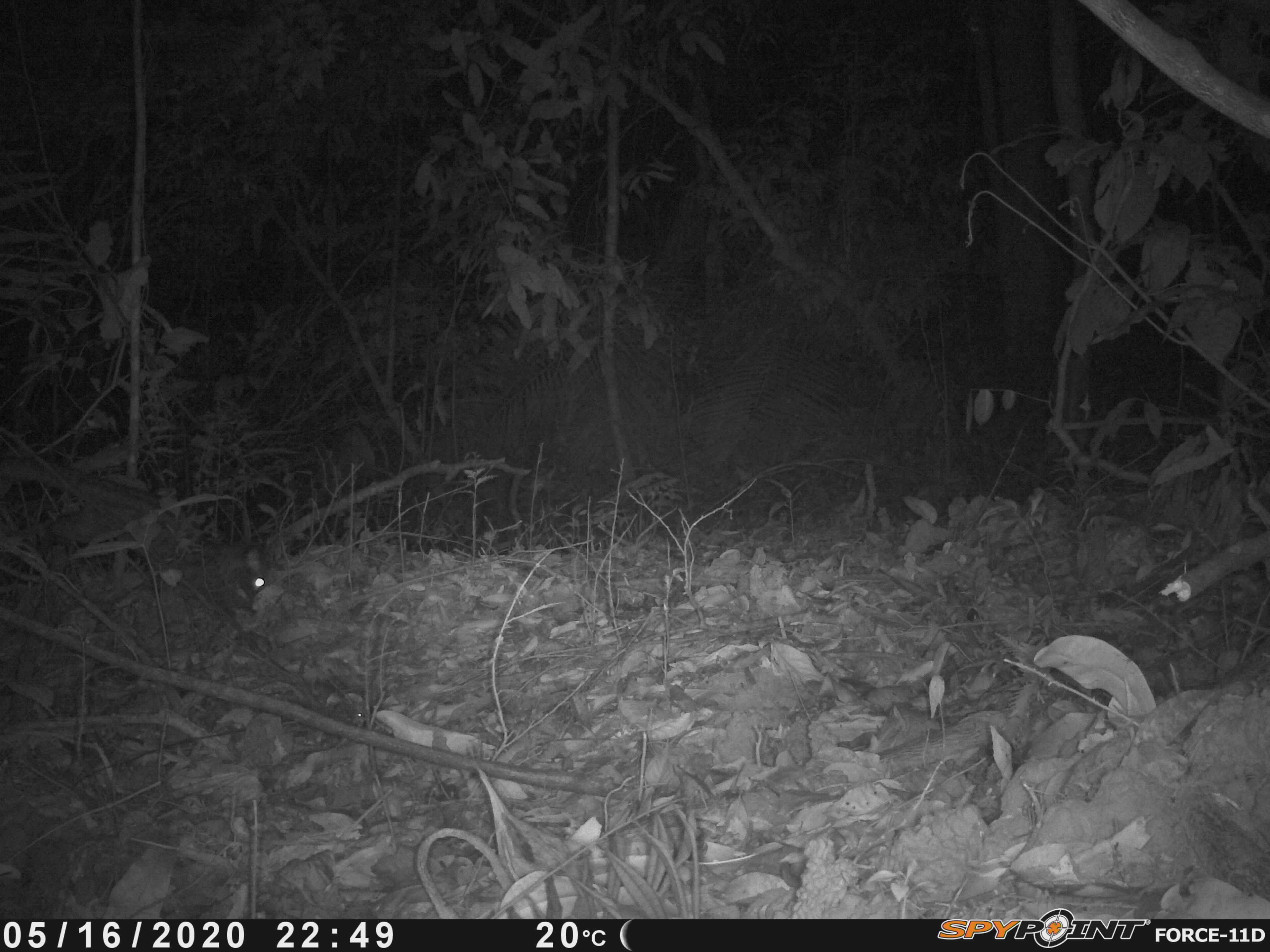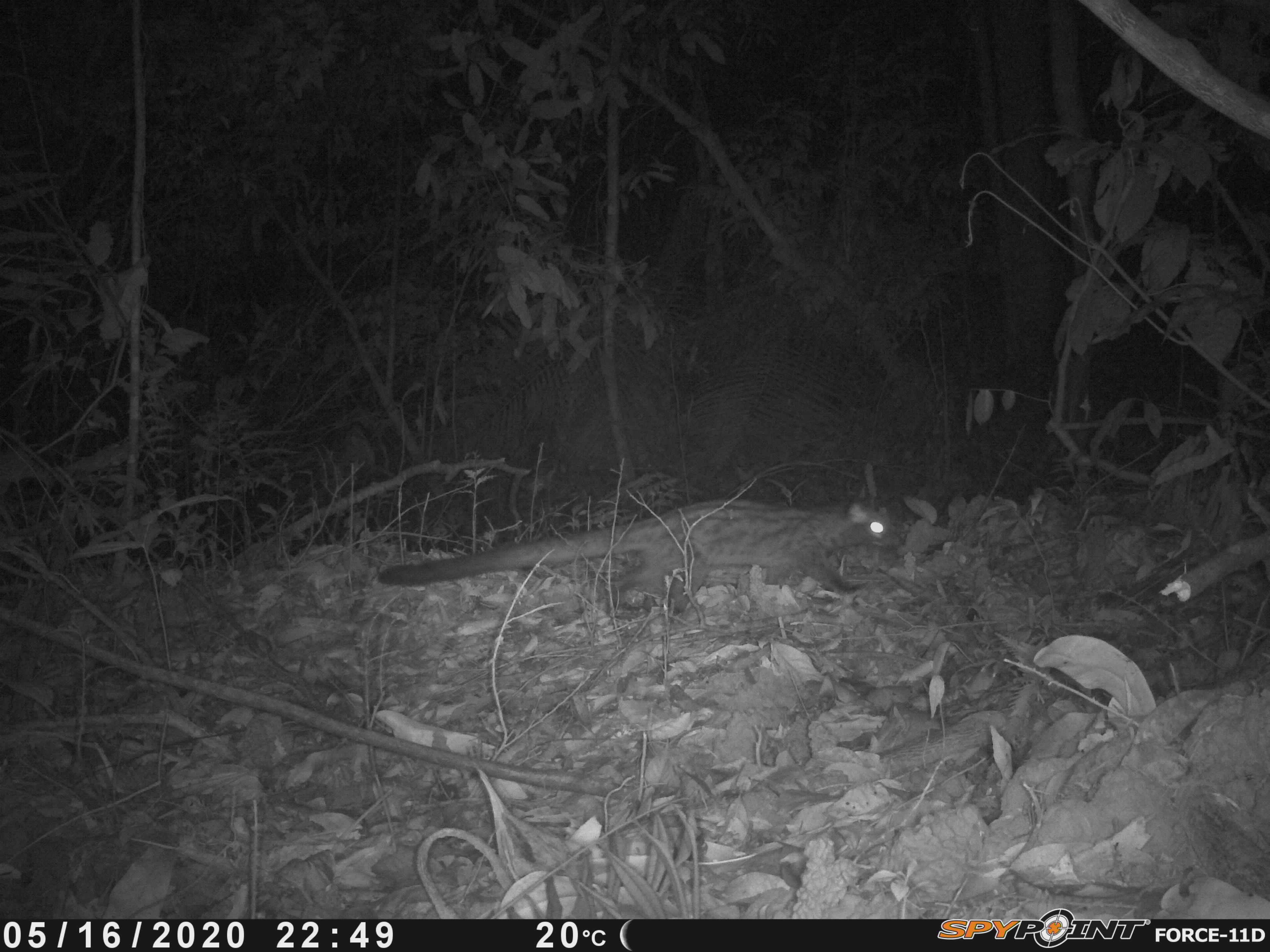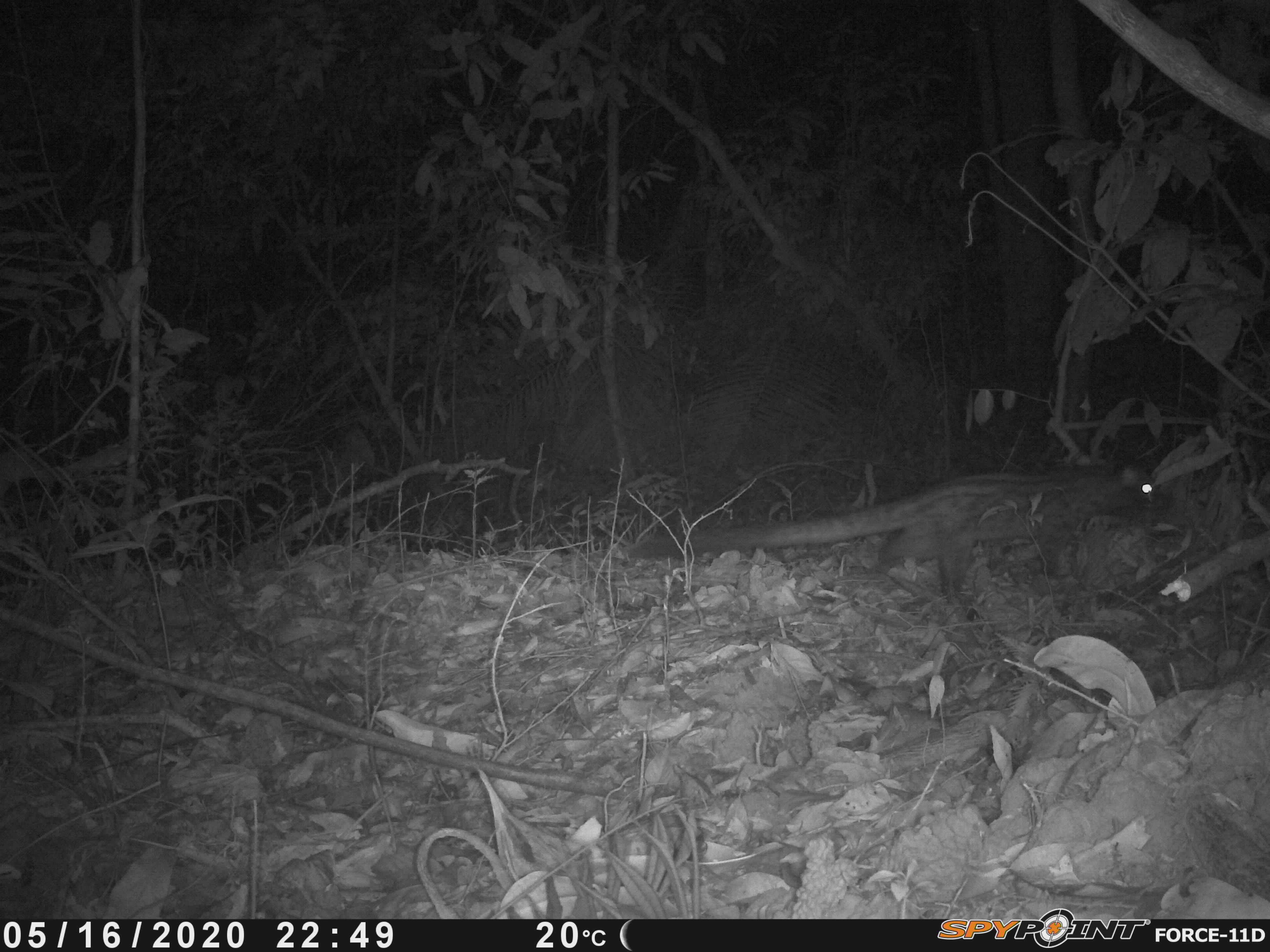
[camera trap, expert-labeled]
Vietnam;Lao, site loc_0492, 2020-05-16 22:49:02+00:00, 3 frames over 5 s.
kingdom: Animalia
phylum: Chordata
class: Mammalia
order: Carnivora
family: Viverridae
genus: Paradoxurus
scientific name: Paradoxurus hermaphroditus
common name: common palm civet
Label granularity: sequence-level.